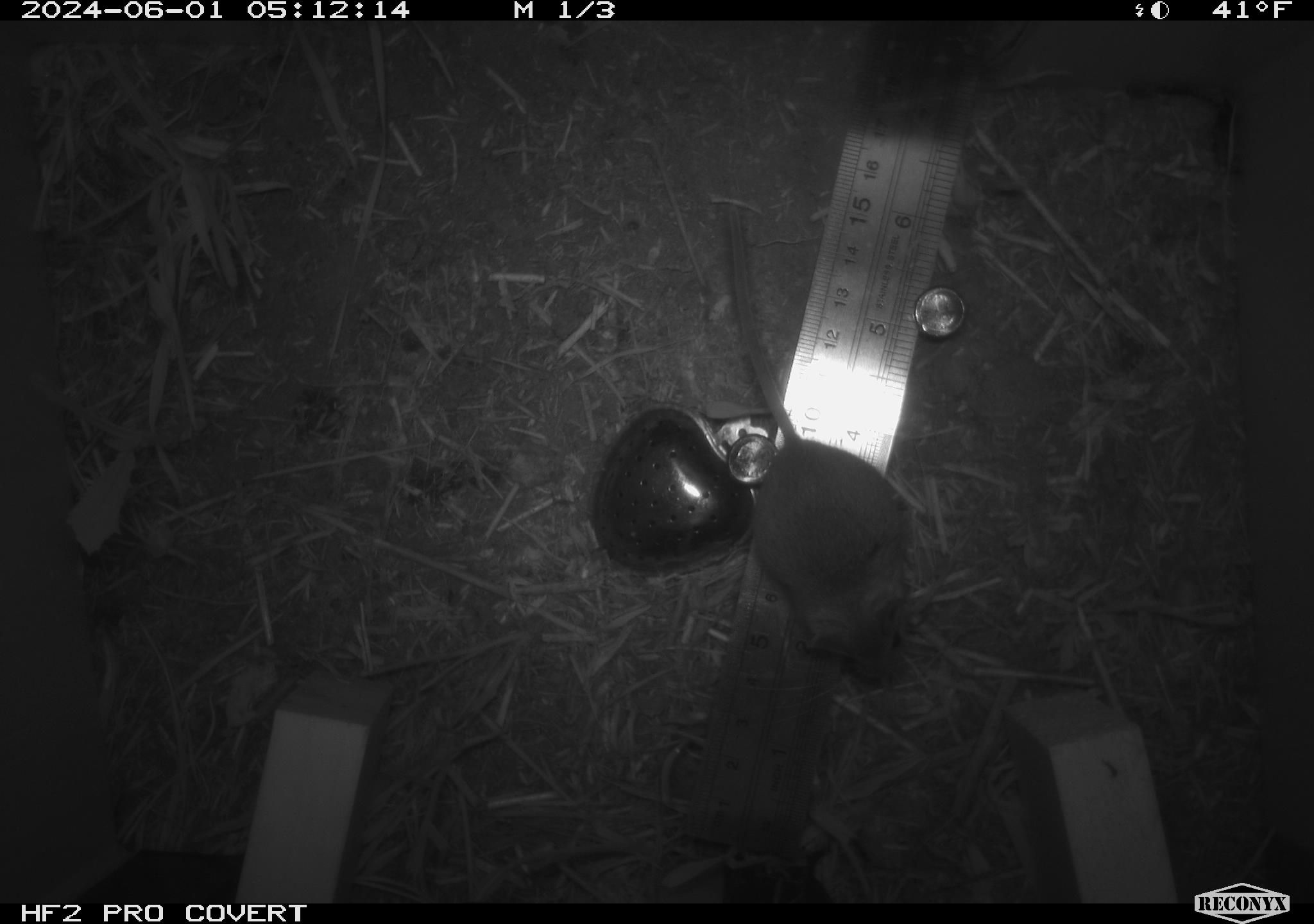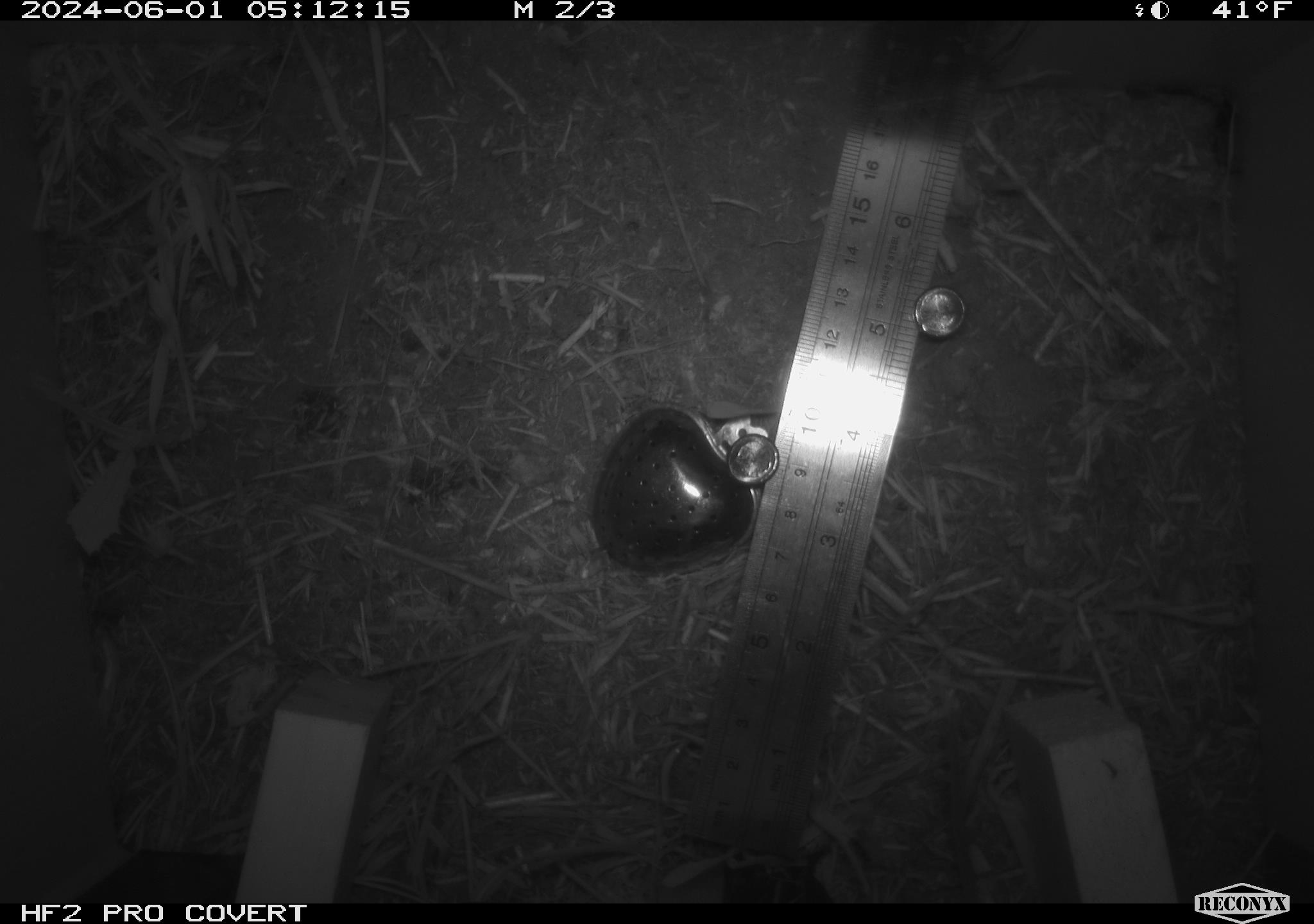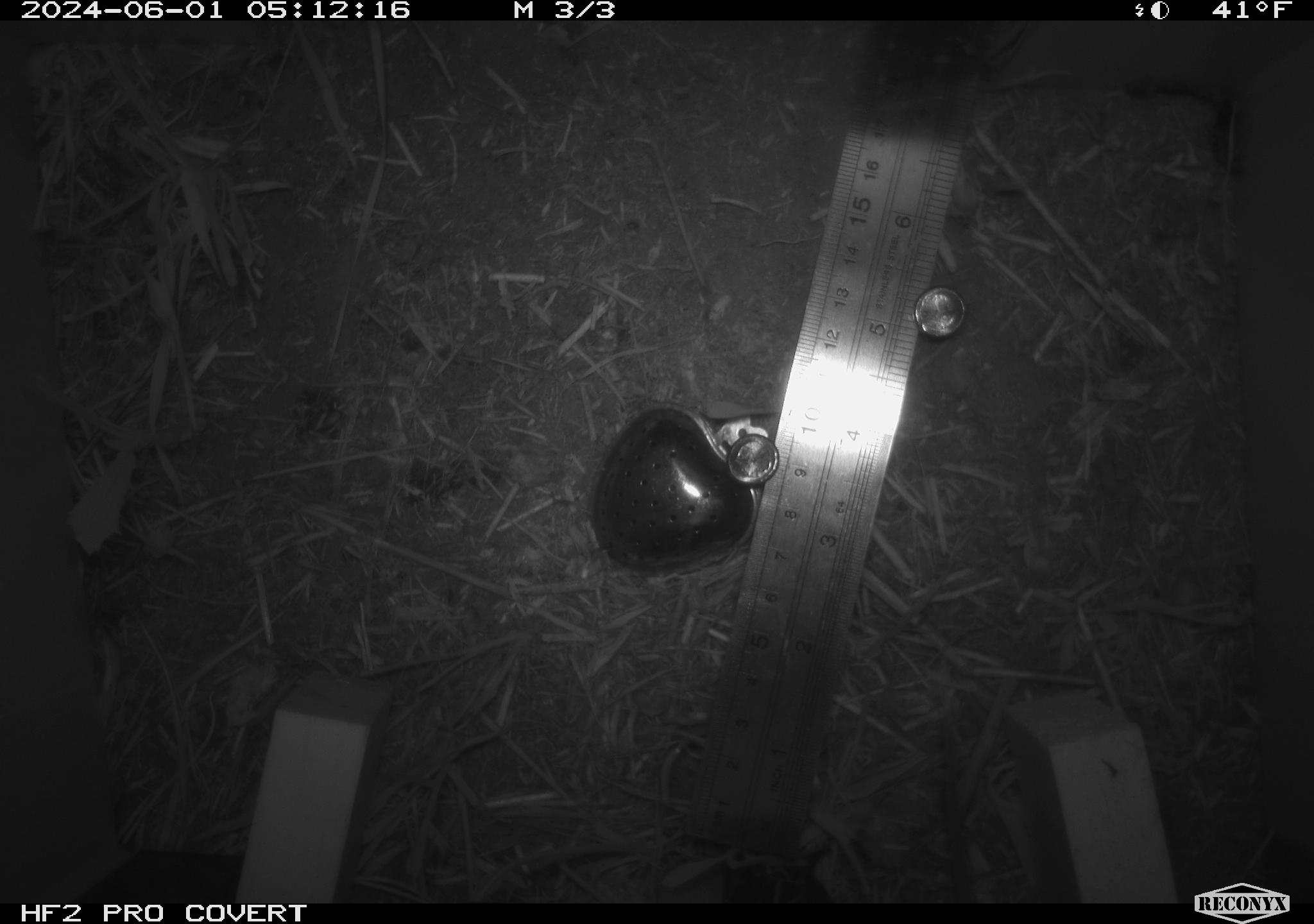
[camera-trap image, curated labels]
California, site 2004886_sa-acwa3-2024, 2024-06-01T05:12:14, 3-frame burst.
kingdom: Animalia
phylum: Chordata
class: Mammalia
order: Rodentia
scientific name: Rodentia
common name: mouse species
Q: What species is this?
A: Mouse species (Rodentia).